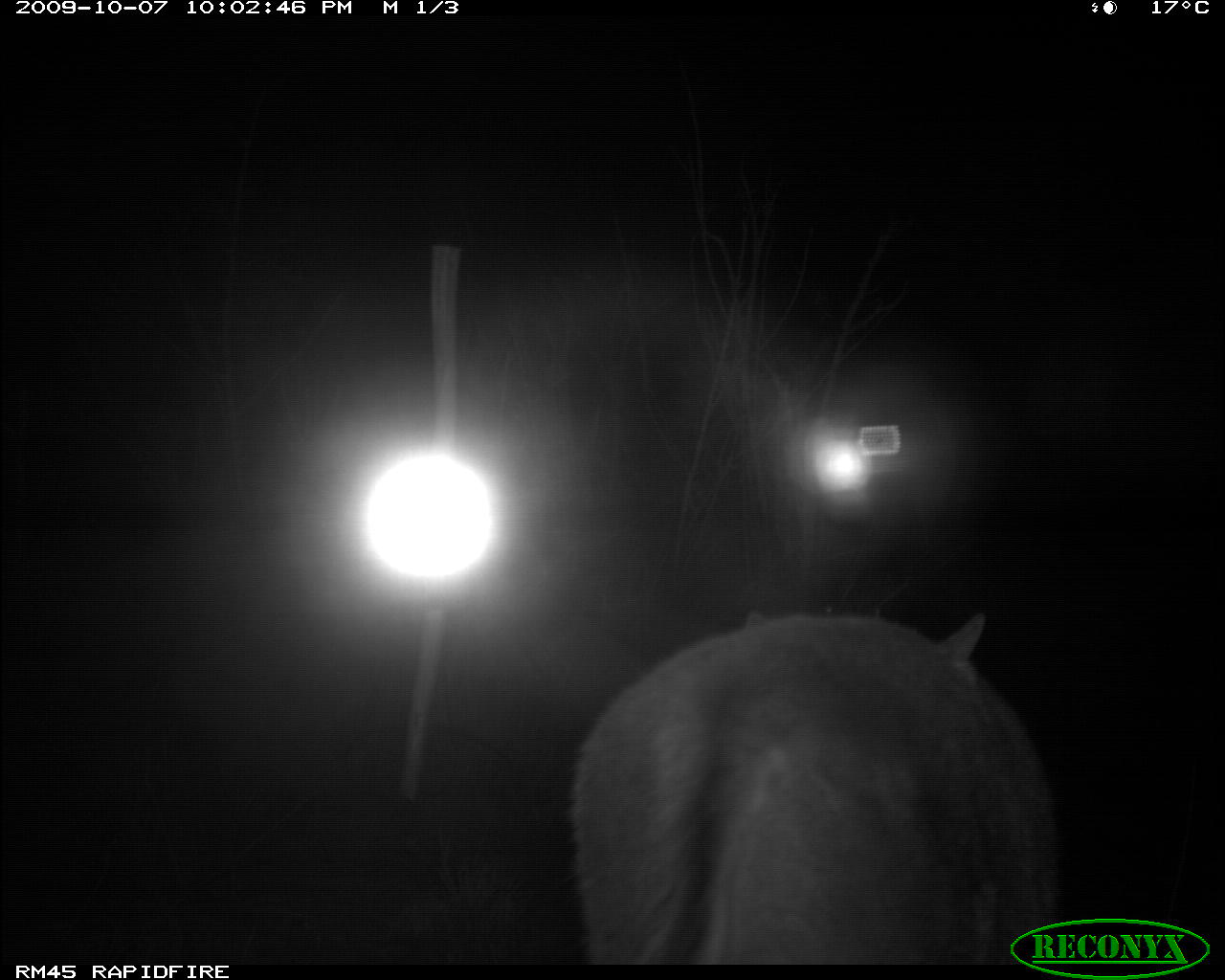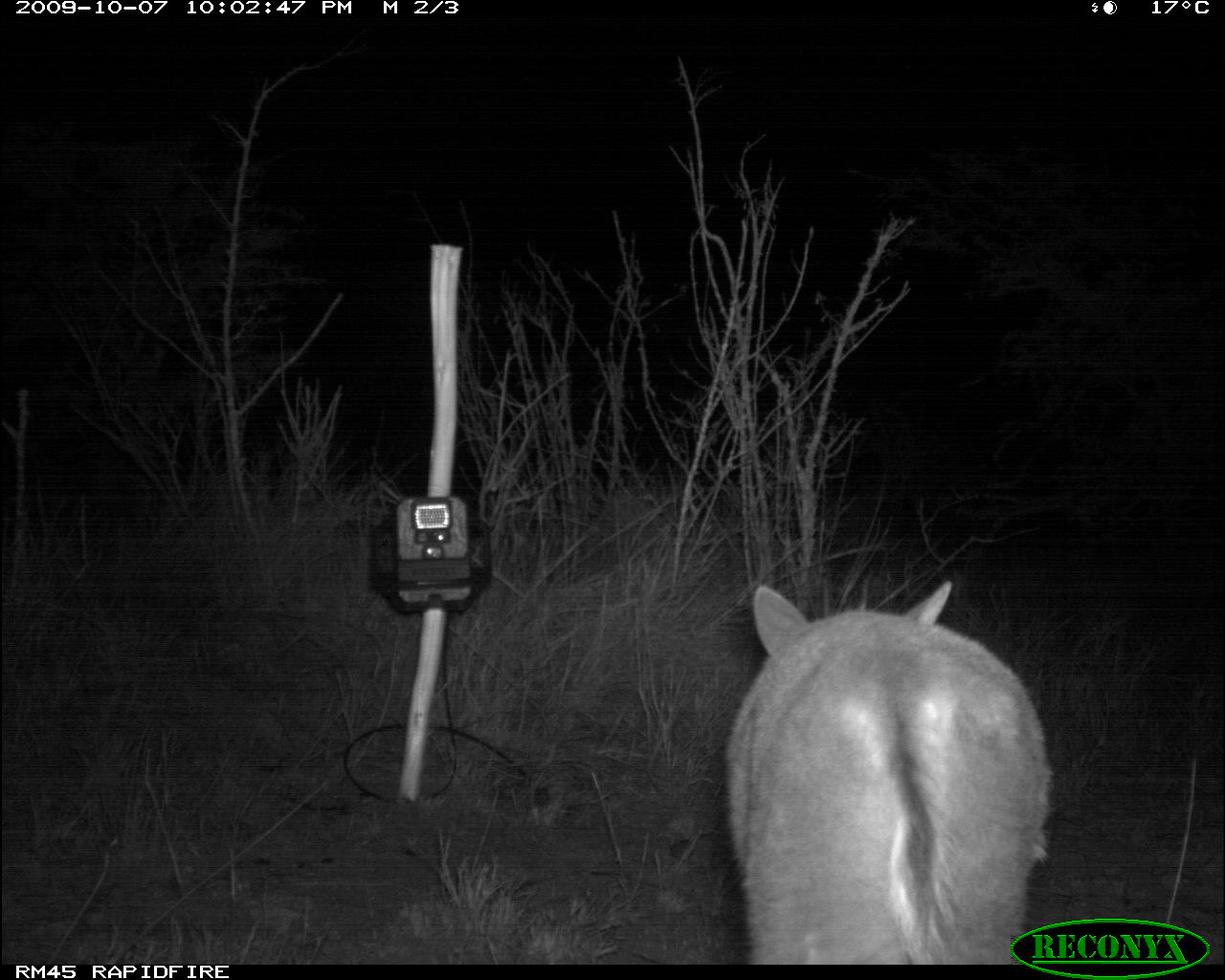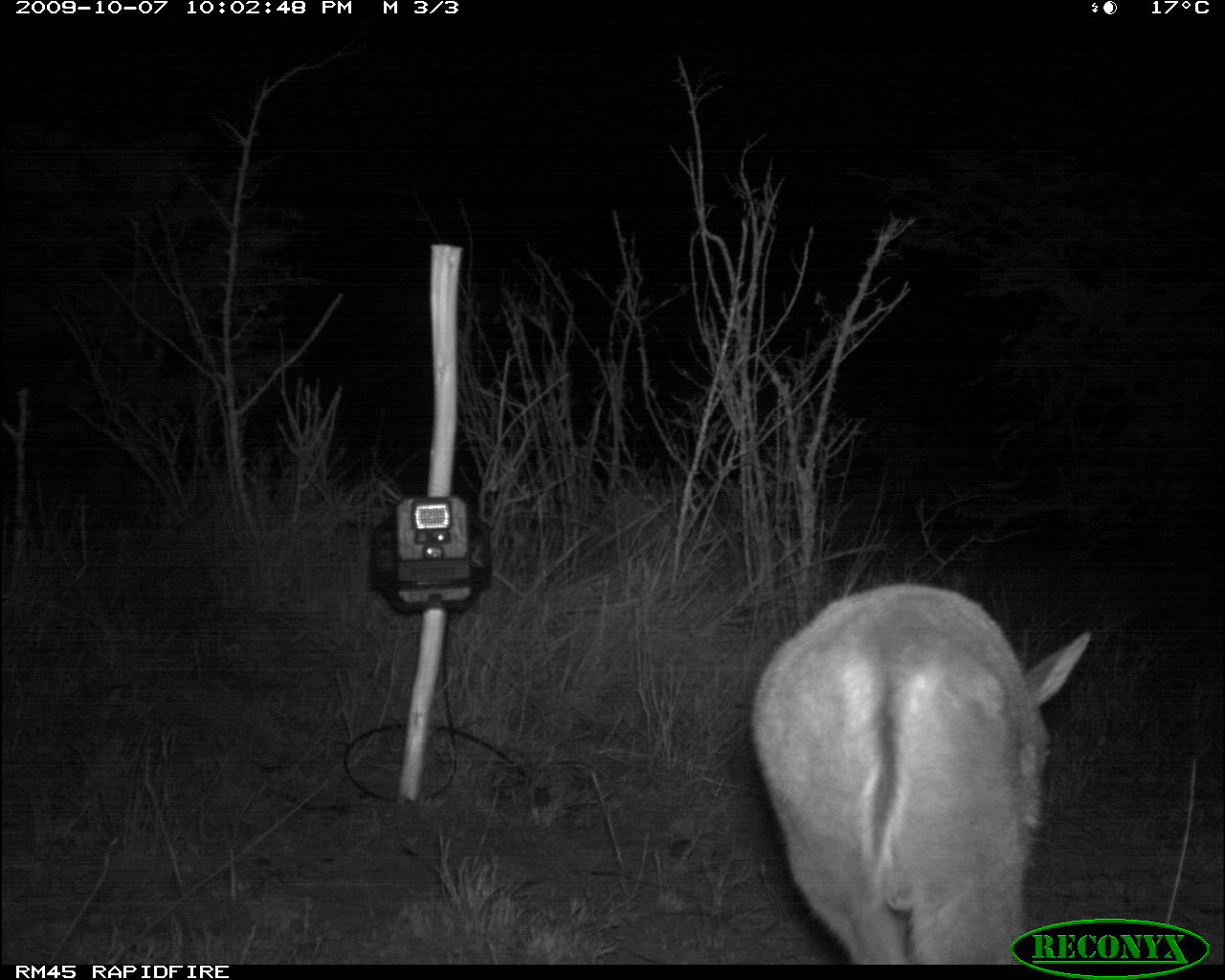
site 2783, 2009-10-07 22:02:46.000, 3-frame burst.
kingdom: Animalia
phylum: Chordata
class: Mammalia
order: Artiodactyla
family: Bovidae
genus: Sylvicapra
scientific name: Sylvicapra grimmia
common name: bush duiker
Sylvicapra grimmia (bush duiker), count 1.